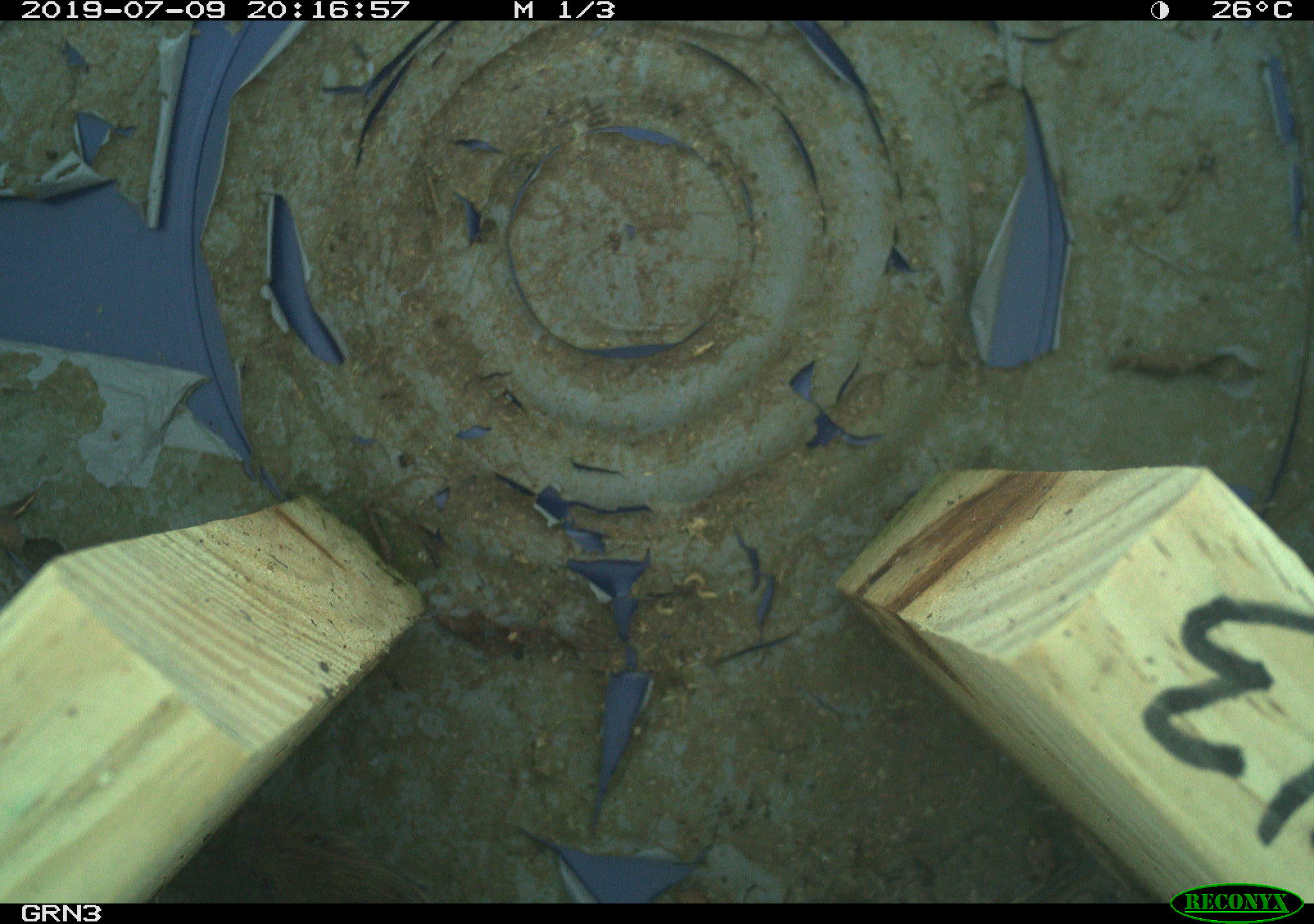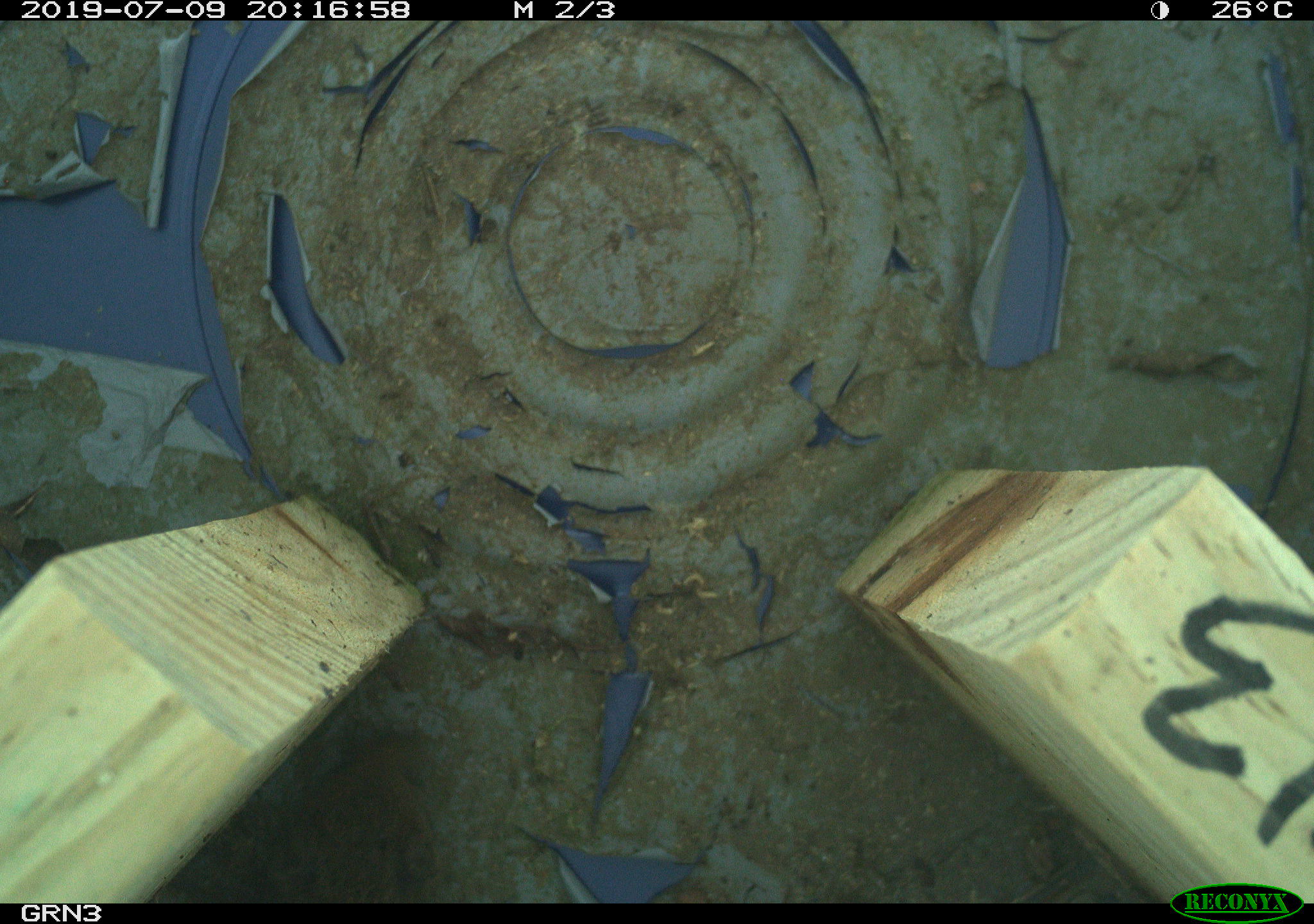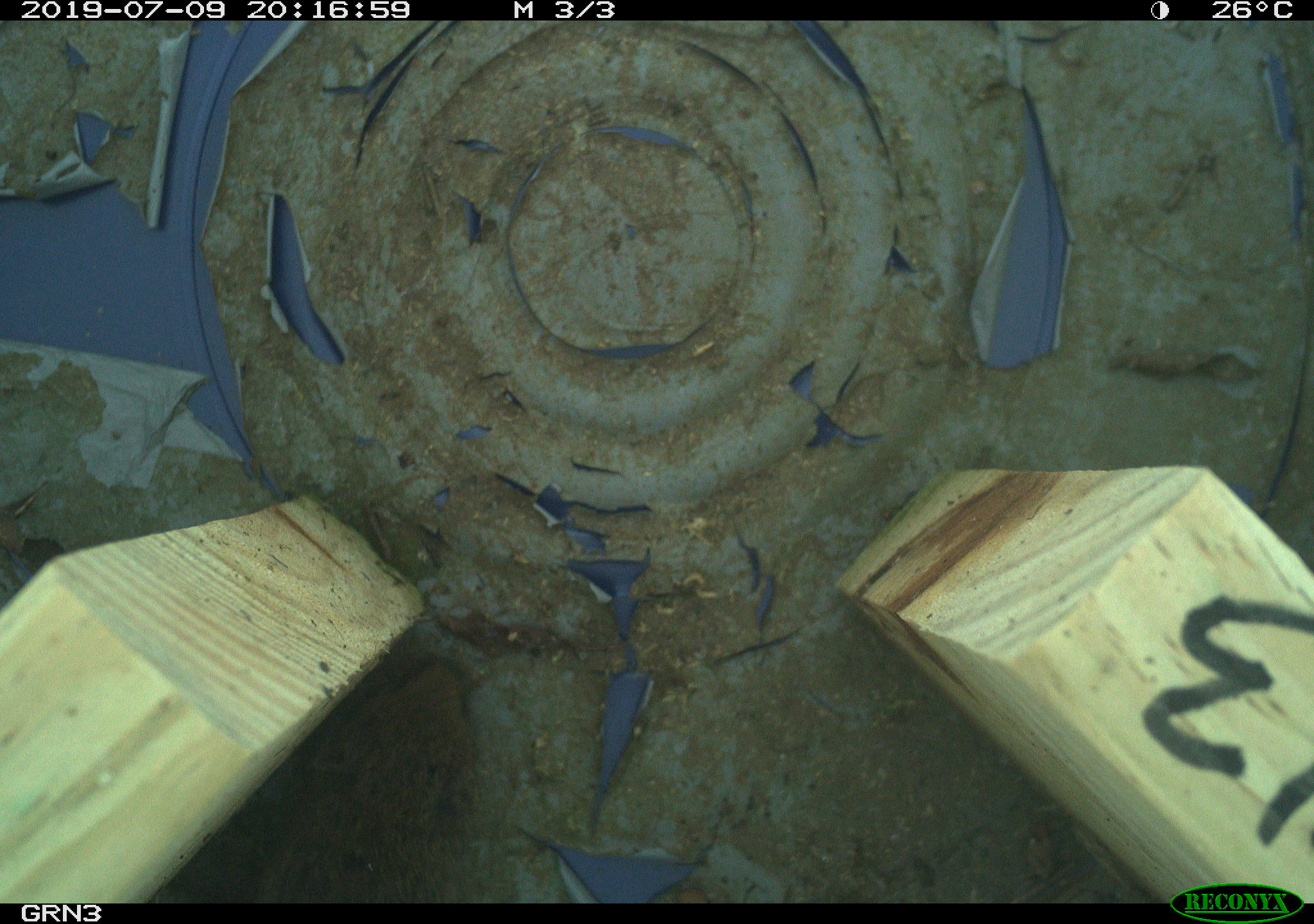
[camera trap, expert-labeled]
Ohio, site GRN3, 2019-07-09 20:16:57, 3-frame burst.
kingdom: Animalia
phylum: Chordata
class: Mammalia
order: Rodentia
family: Cricetidae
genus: Microtus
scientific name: Microtus pennsylvanicus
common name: meadow vole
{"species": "meadow vole (Microtus pennsylvanicus)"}